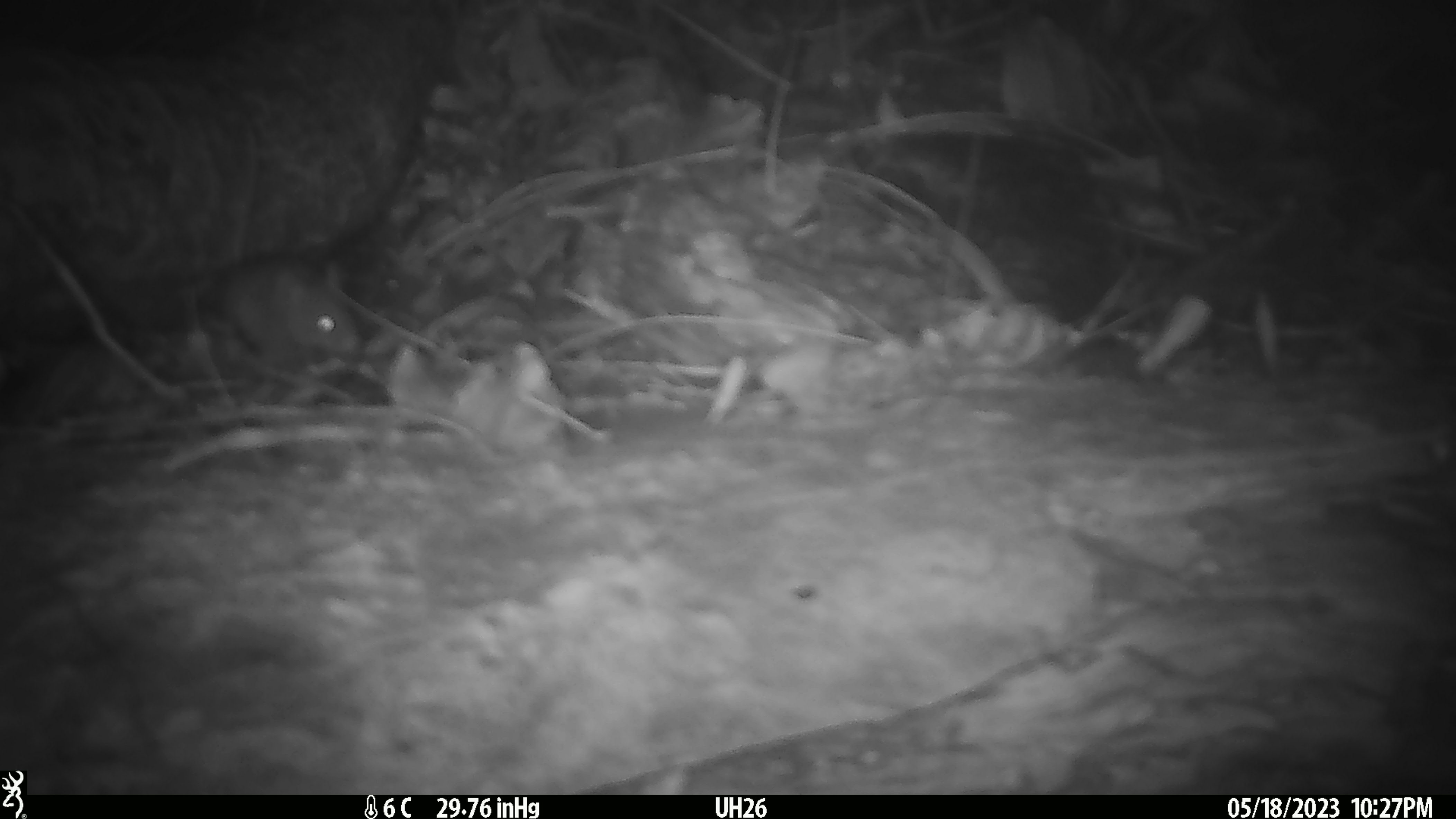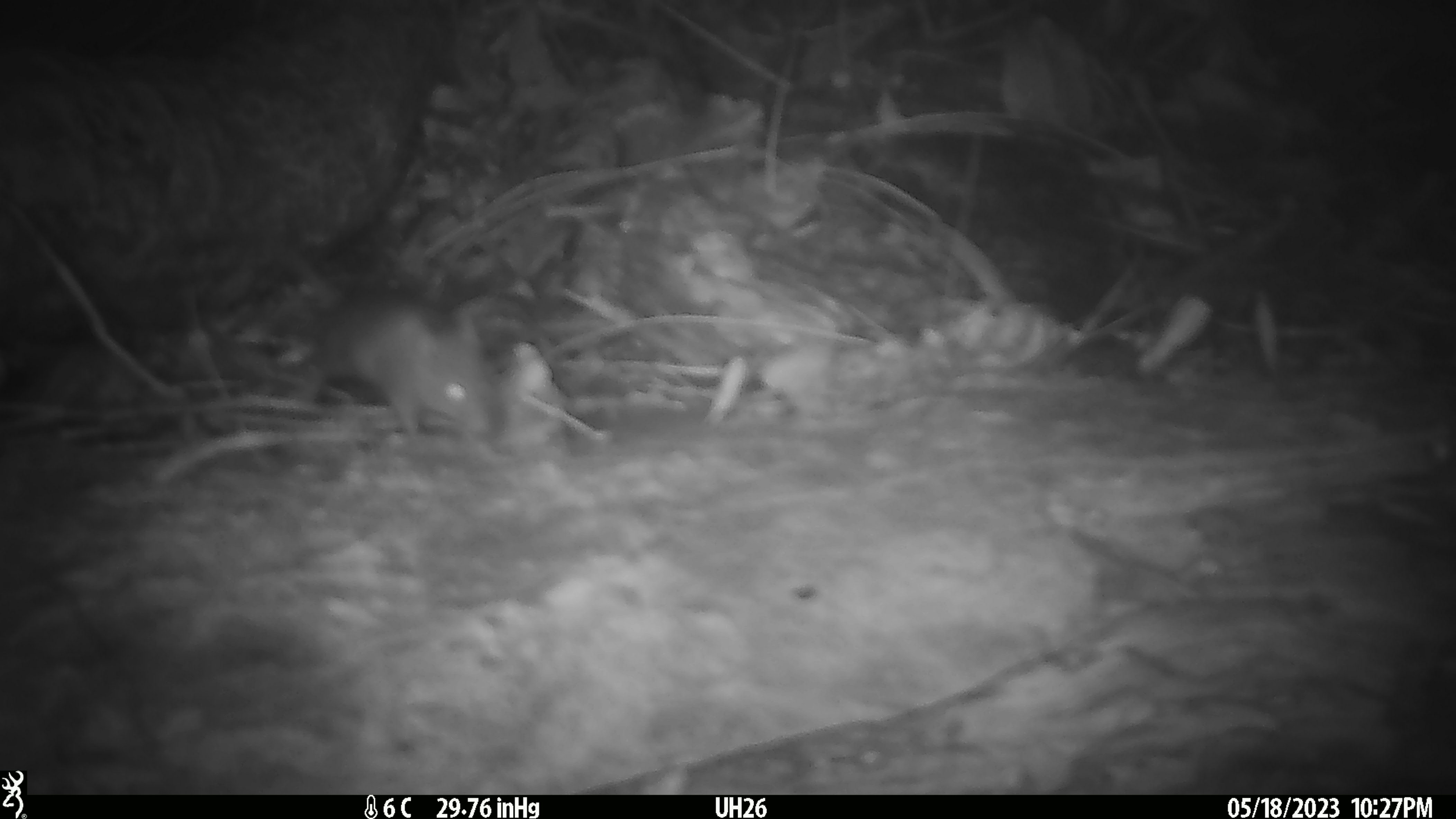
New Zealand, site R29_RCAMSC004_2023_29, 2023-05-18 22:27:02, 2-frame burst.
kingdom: Animalia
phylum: Chordata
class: Mammalia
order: Rodentia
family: Muridae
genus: Mus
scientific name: Mus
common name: mouse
Mouse (Mus).